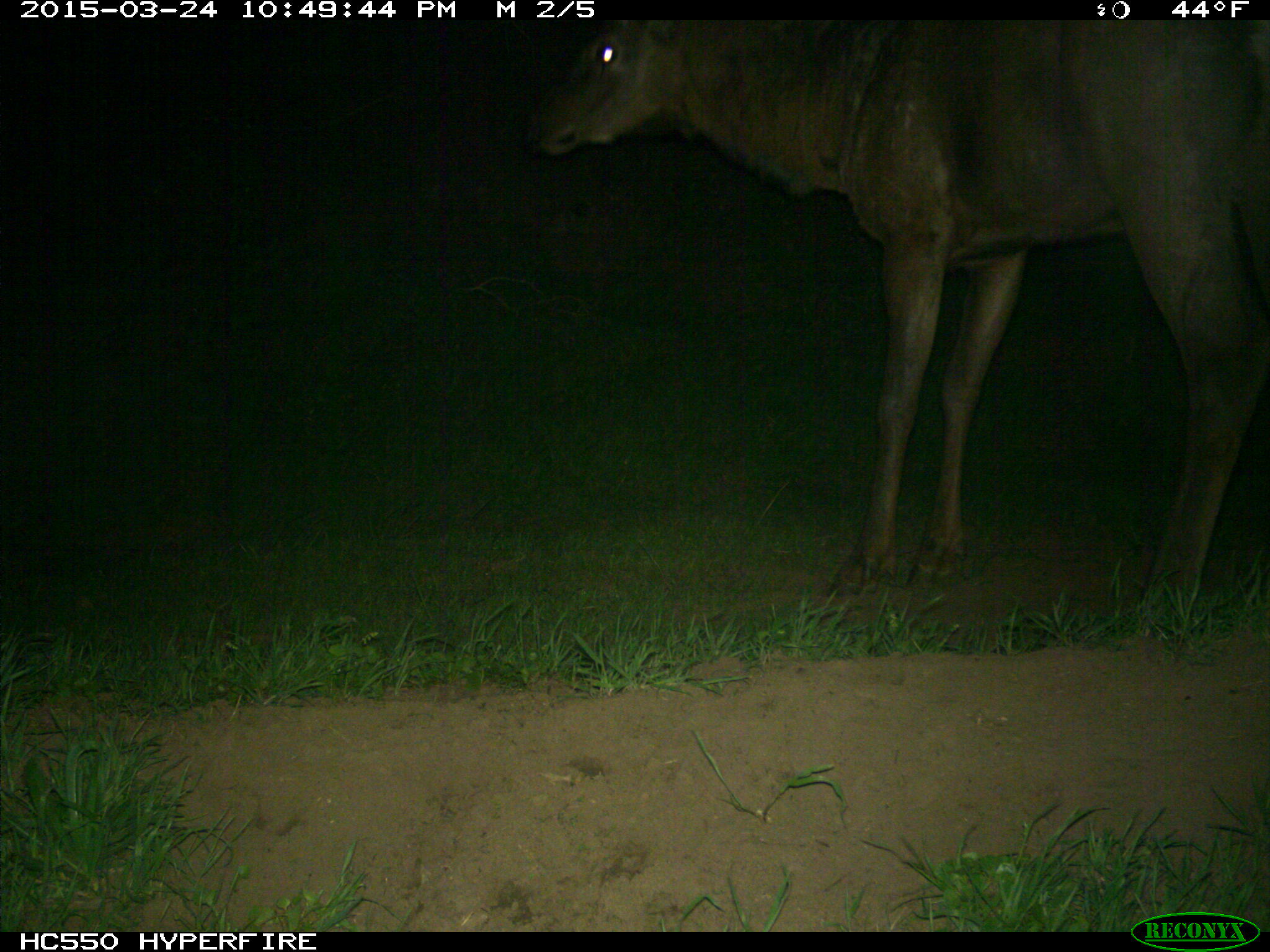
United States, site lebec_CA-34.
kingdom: Animalia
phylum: Chordata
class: Mammalia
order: Artiodactyla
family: Cervidae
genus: Cervus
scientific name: Cervus canadensis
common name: elk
Cervus canadensis (elk).